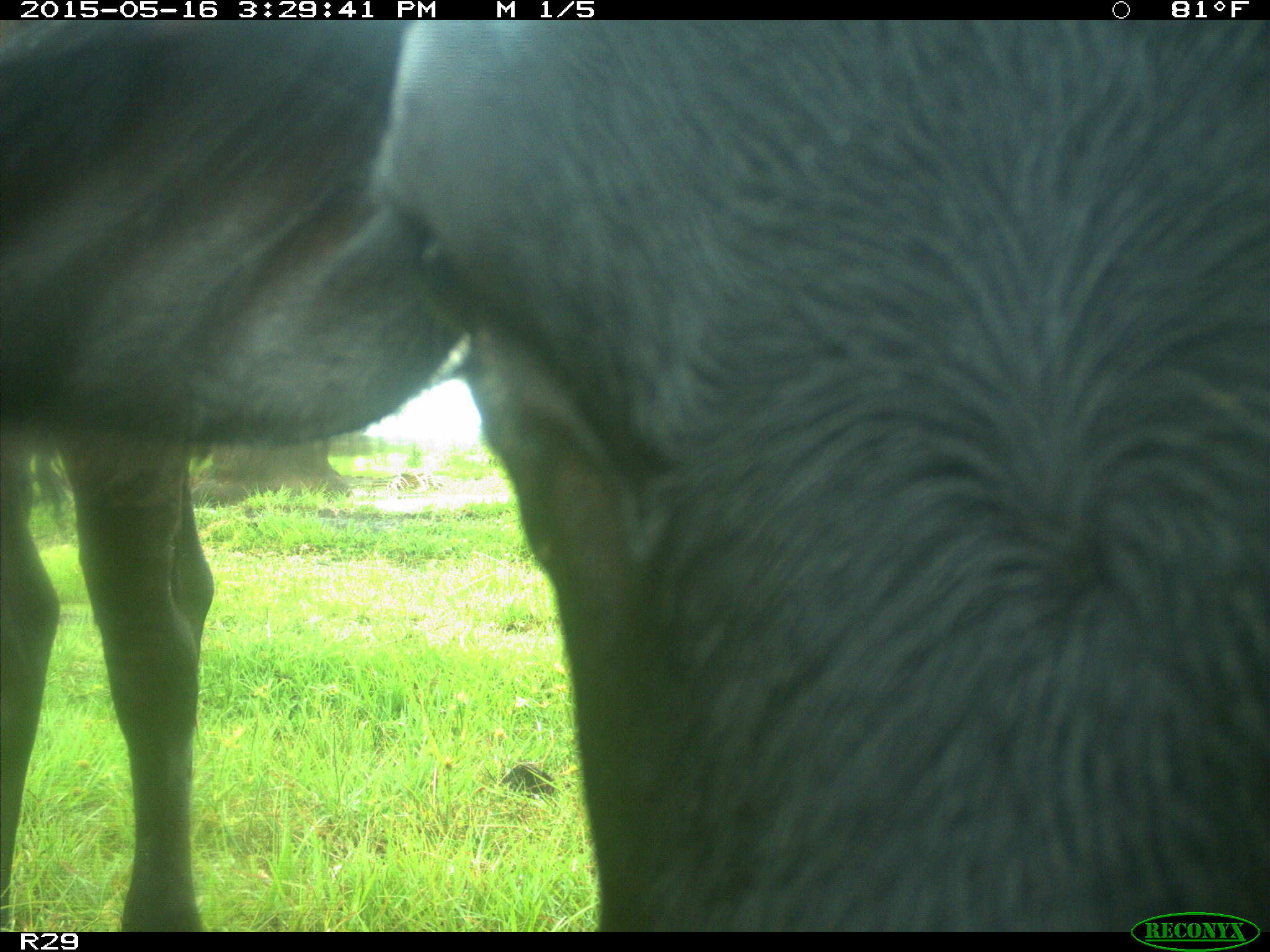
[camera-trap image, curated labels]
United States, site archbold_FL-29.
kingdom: Animalia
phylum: Chordata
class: Mammalia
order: Artiodactyla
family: Bovidae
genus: Bos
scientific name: Bos taurus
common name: domestic cow